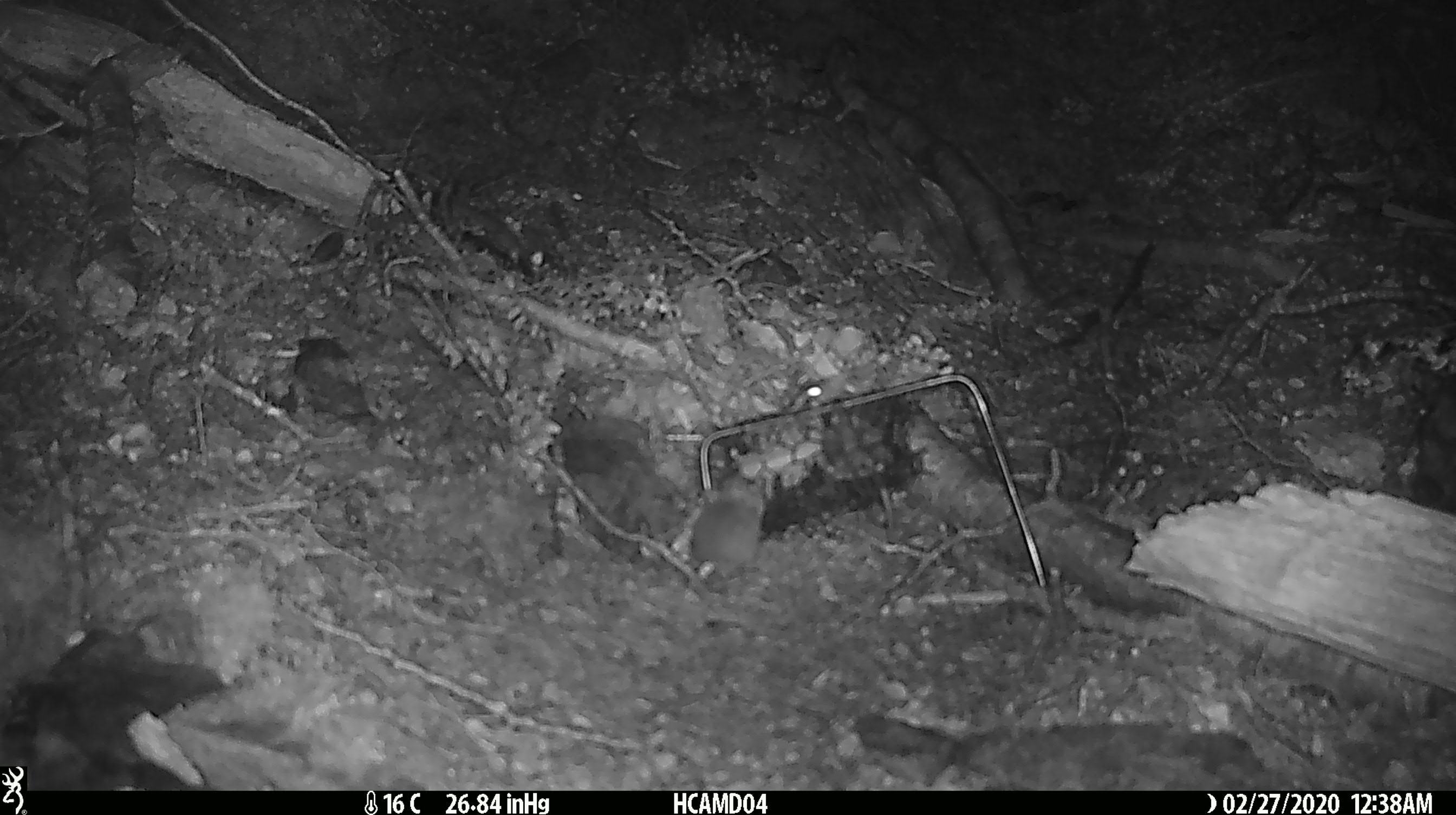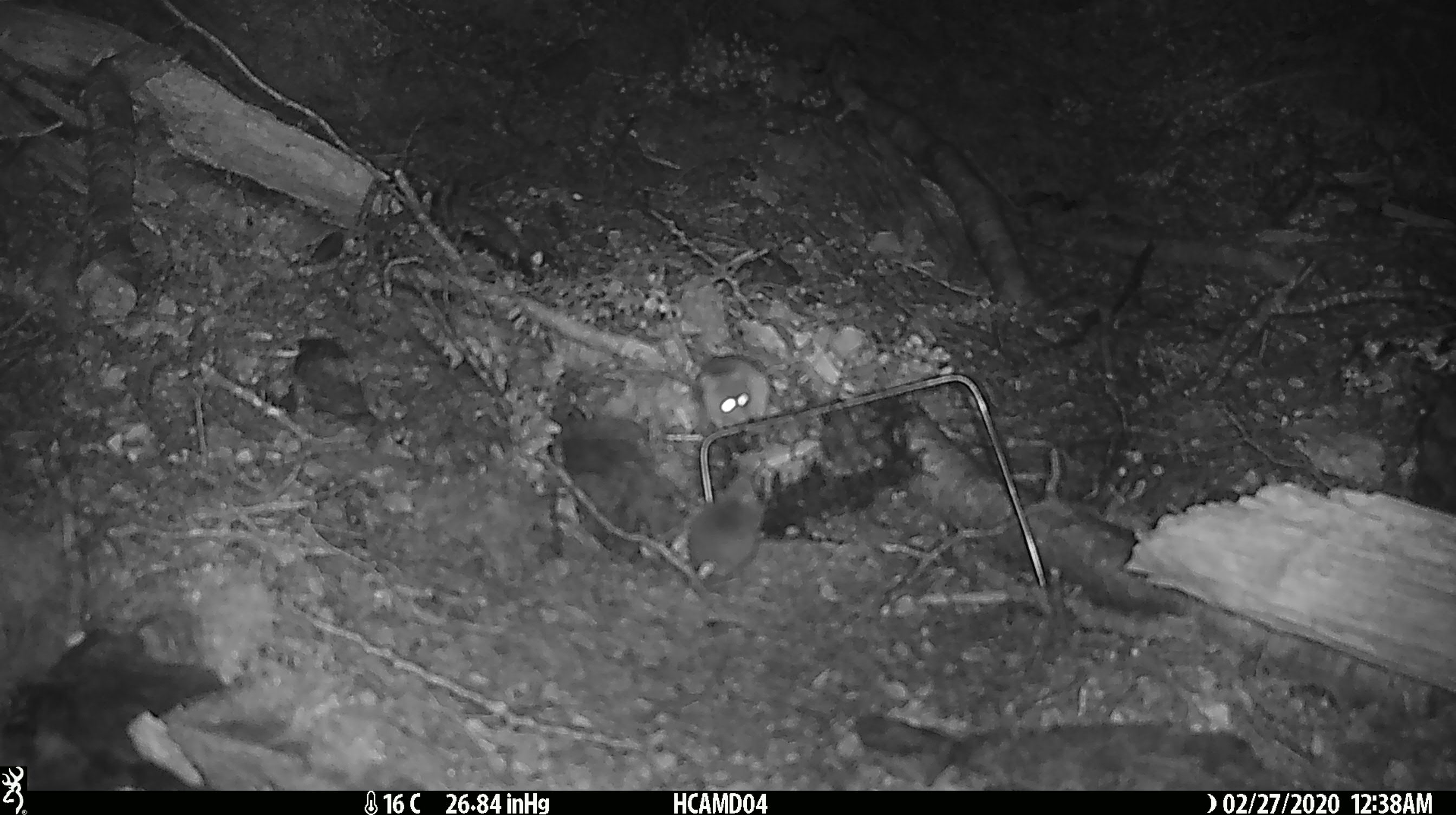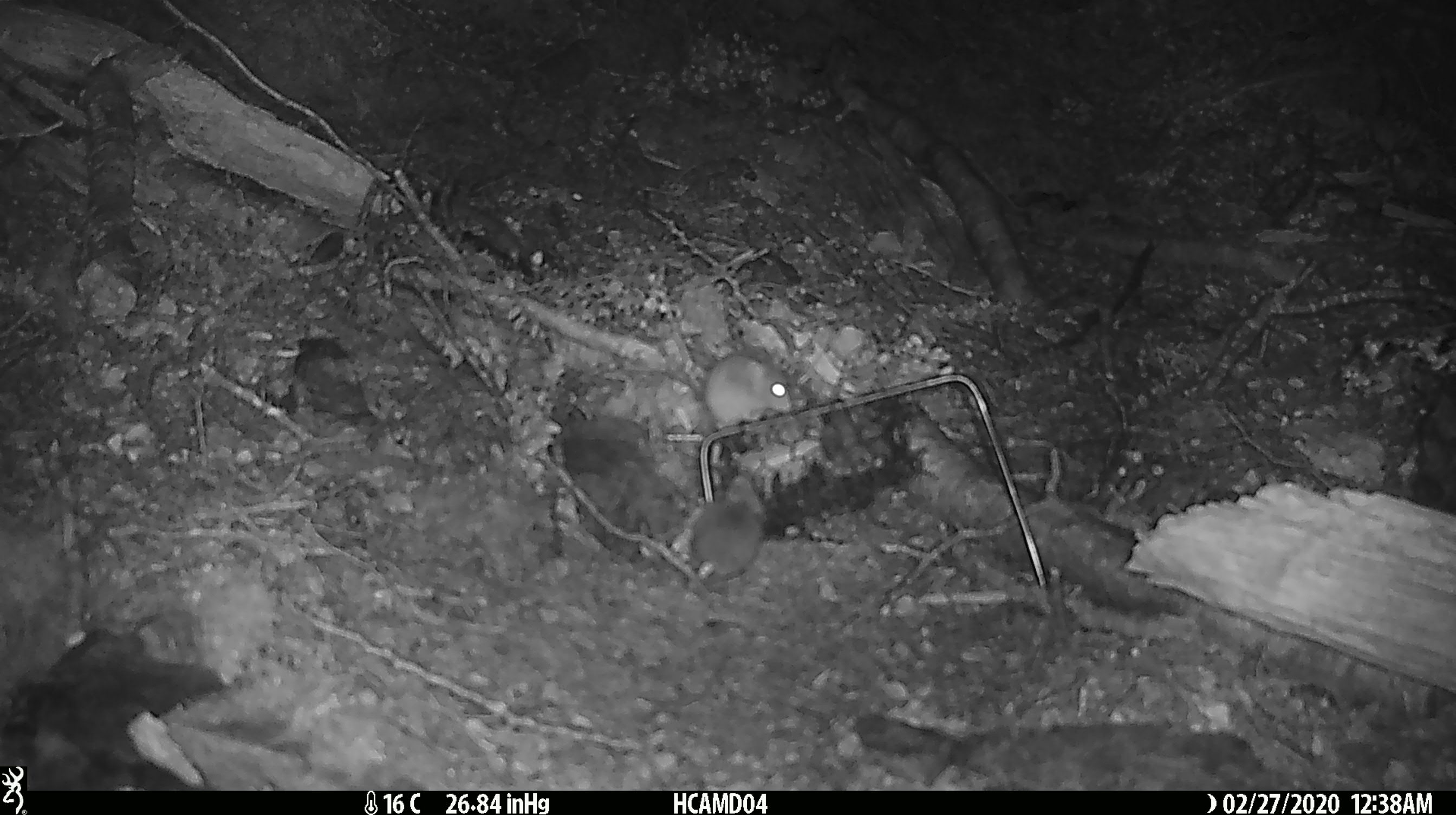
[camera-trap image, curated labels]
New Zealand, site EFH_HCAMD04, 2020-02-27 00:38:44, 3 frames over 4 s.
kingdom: Animalia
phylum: Chordata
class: Mammalia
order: Rodentia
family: Muridae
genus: Mus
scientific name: Mus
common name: mouse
Mouse (Mus).